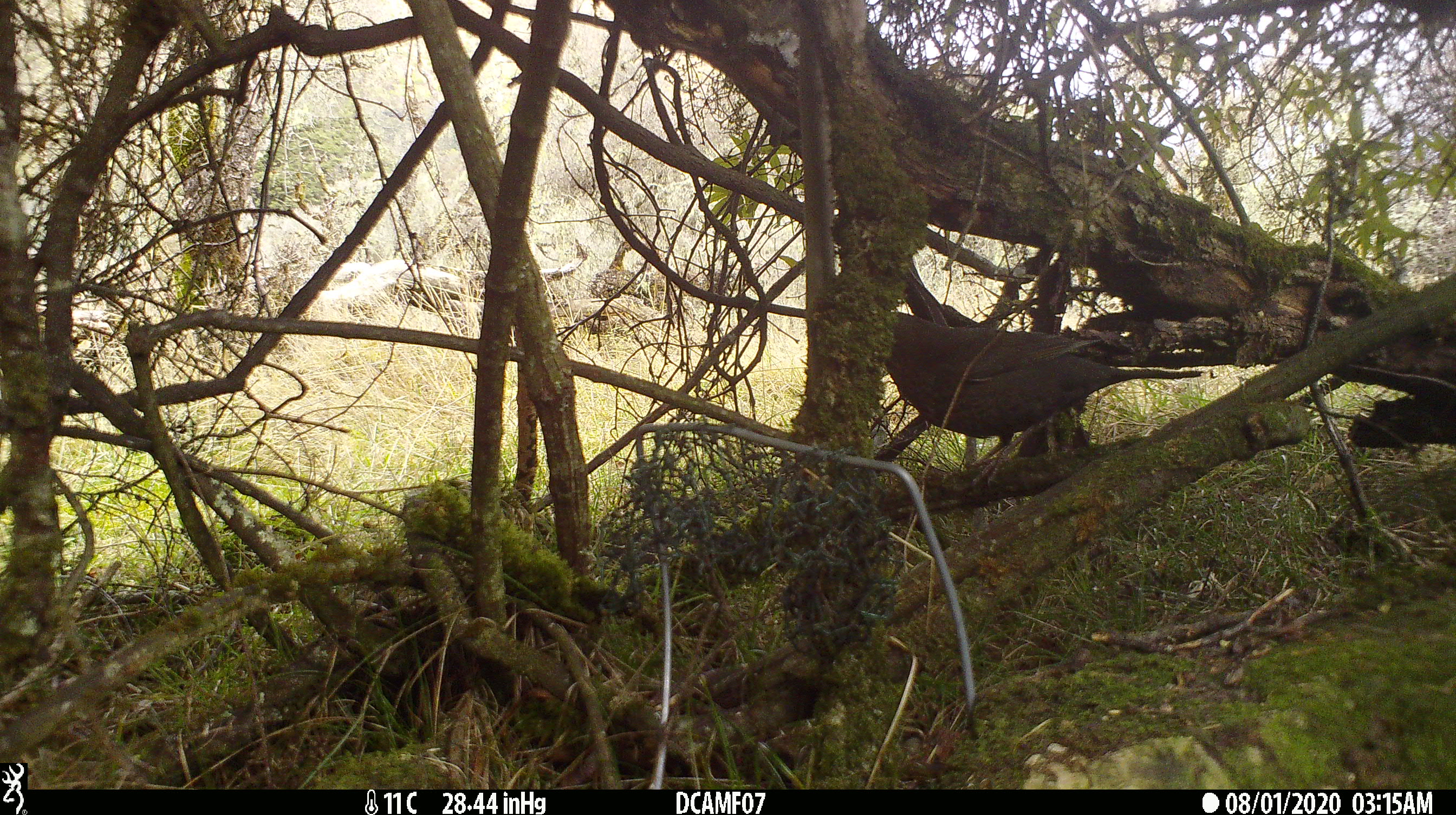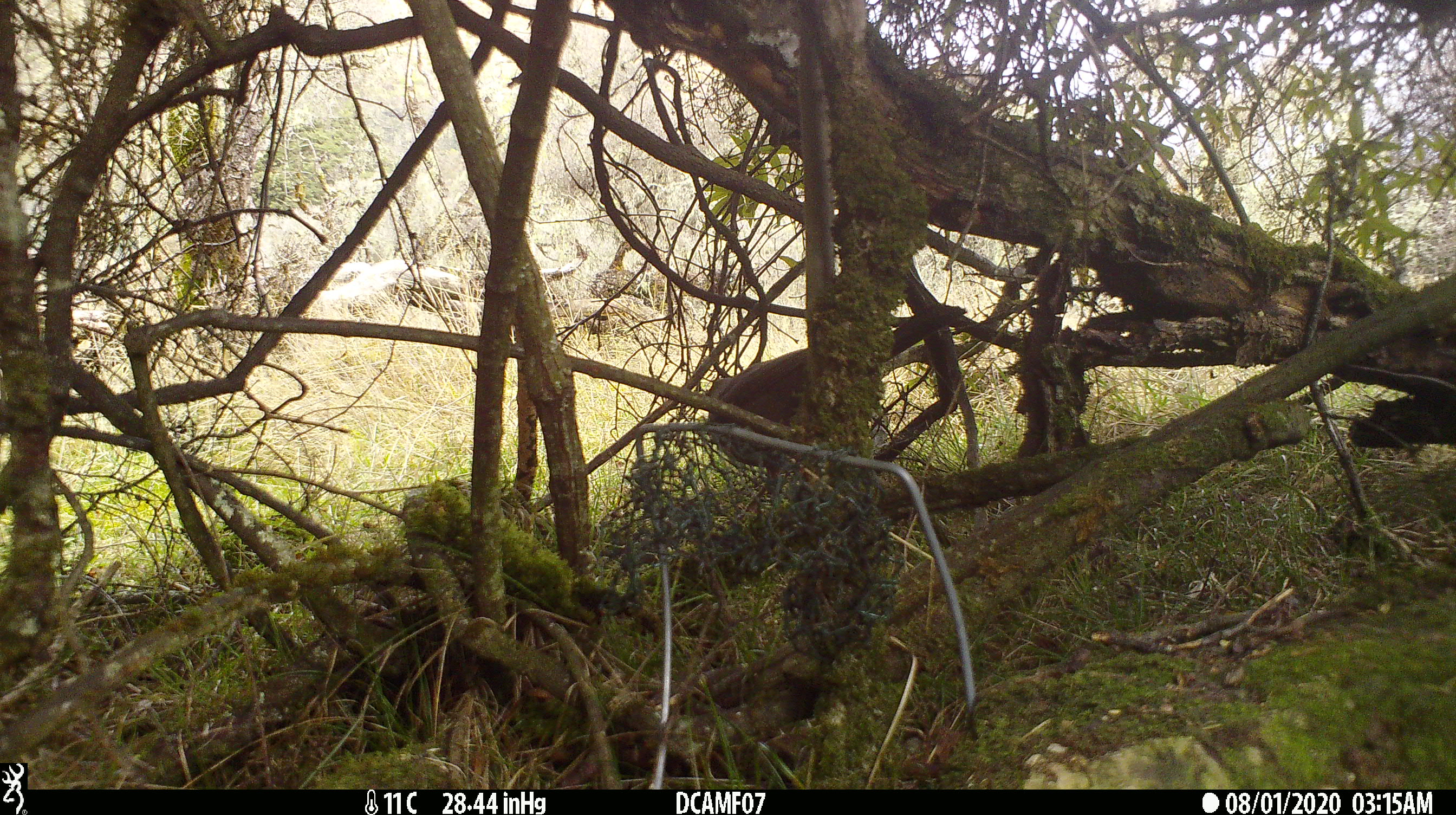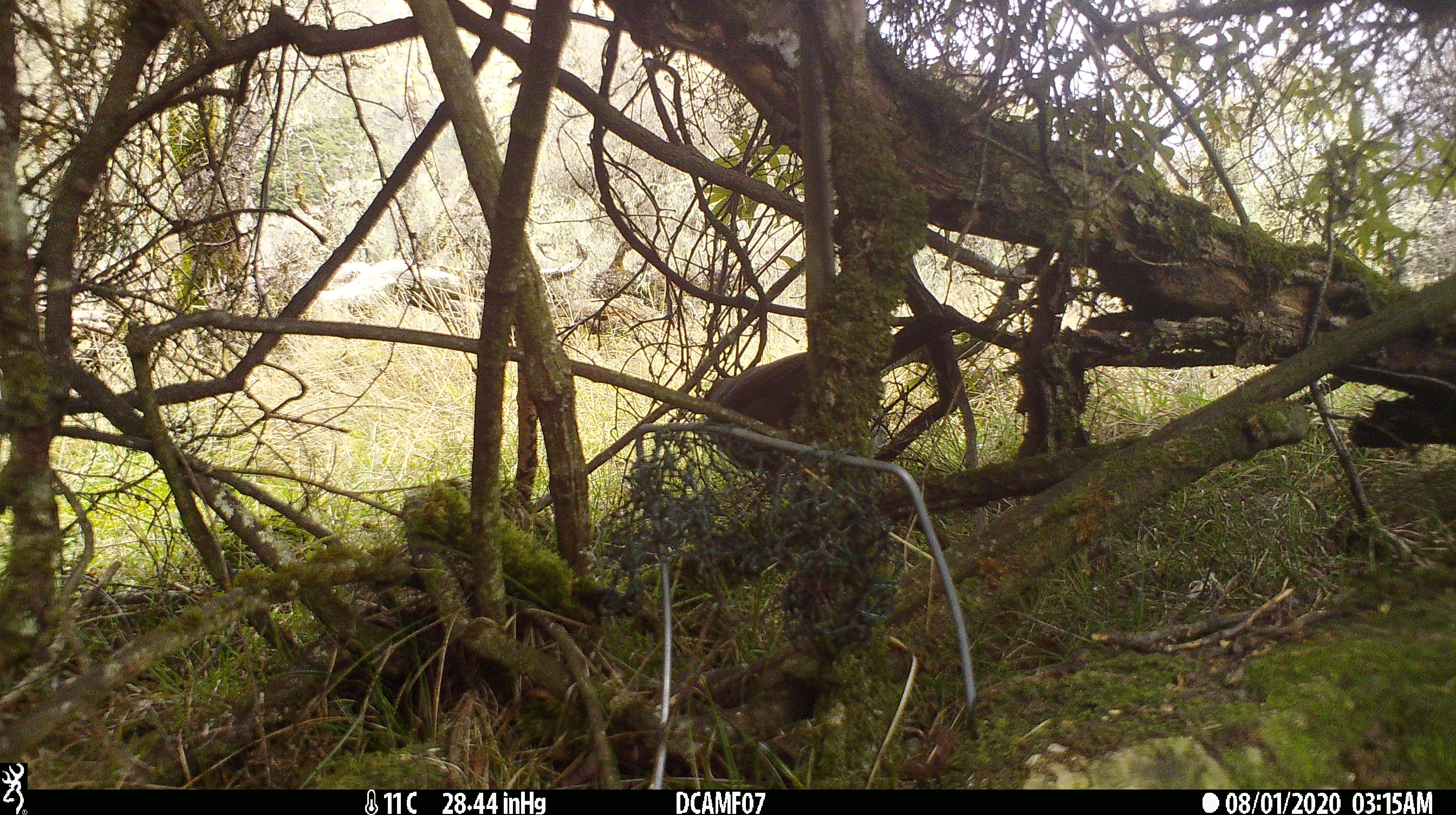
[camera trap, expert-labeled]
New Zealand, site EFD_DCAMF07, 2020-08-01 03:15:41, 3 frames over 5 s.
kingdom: Animalia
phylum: Chordata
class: Aves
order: Passeriformes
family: Turdidae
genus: Turdus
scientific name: Turdus merula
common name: eurasian blackbird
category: blackbird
Blackbird (eurasian blackbird) (Turdus merula).